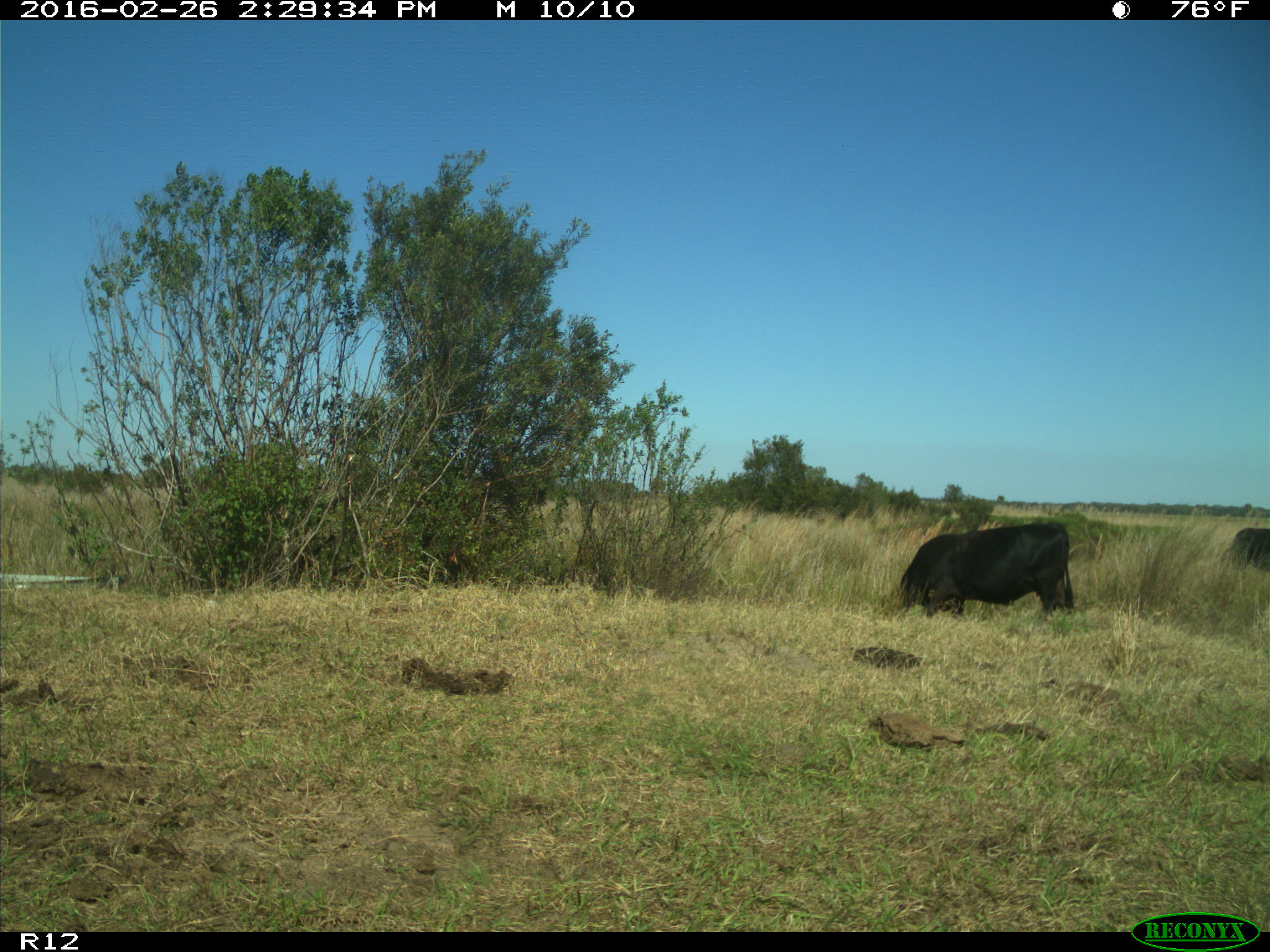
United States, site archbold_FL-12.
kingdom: Animalia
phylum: Chordata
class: Mammalia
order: Artiodactyla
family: Bovidae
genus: Bos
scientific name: Bos taurus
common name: domestic cow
Bos taurus (domestic cow).